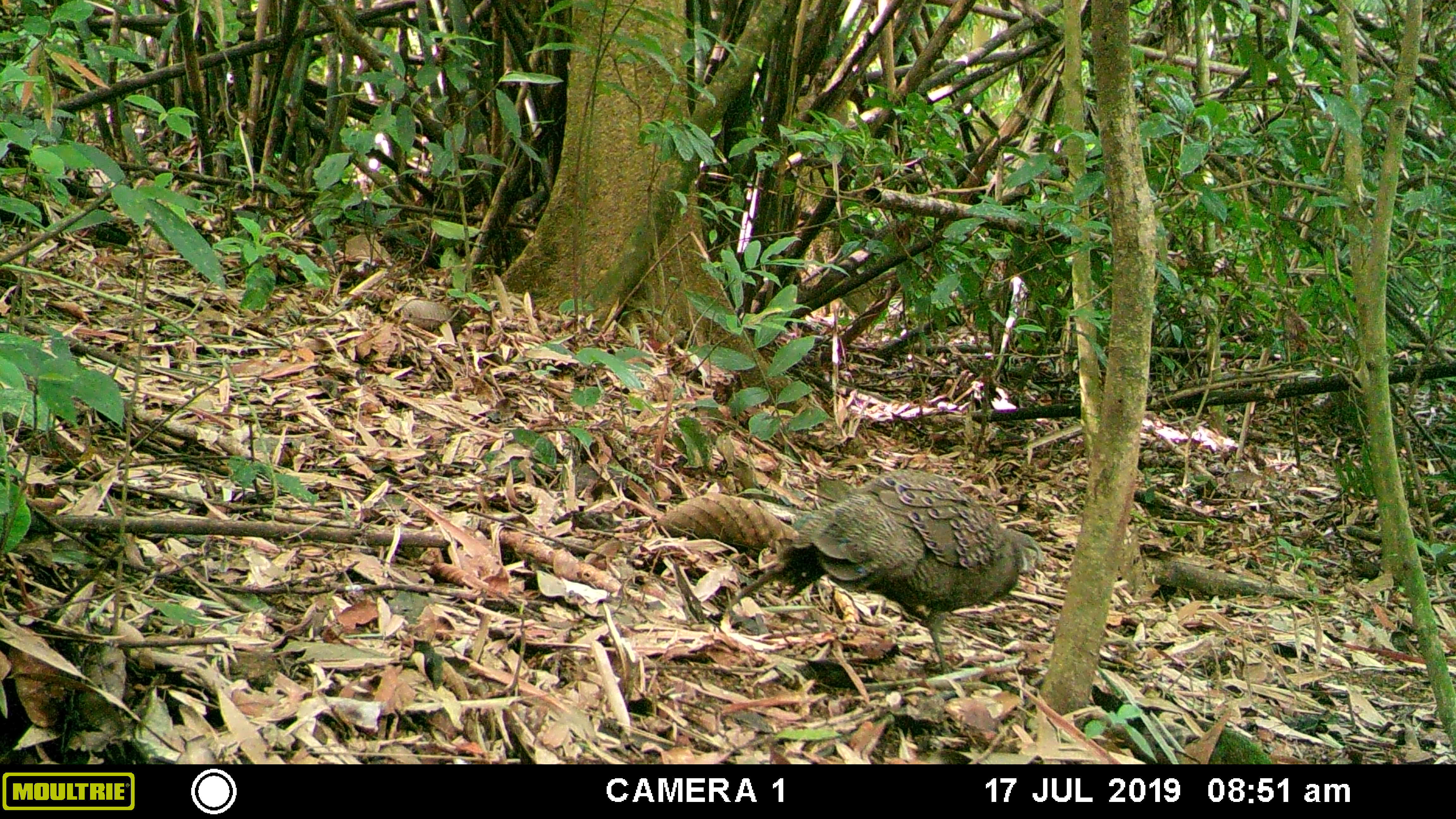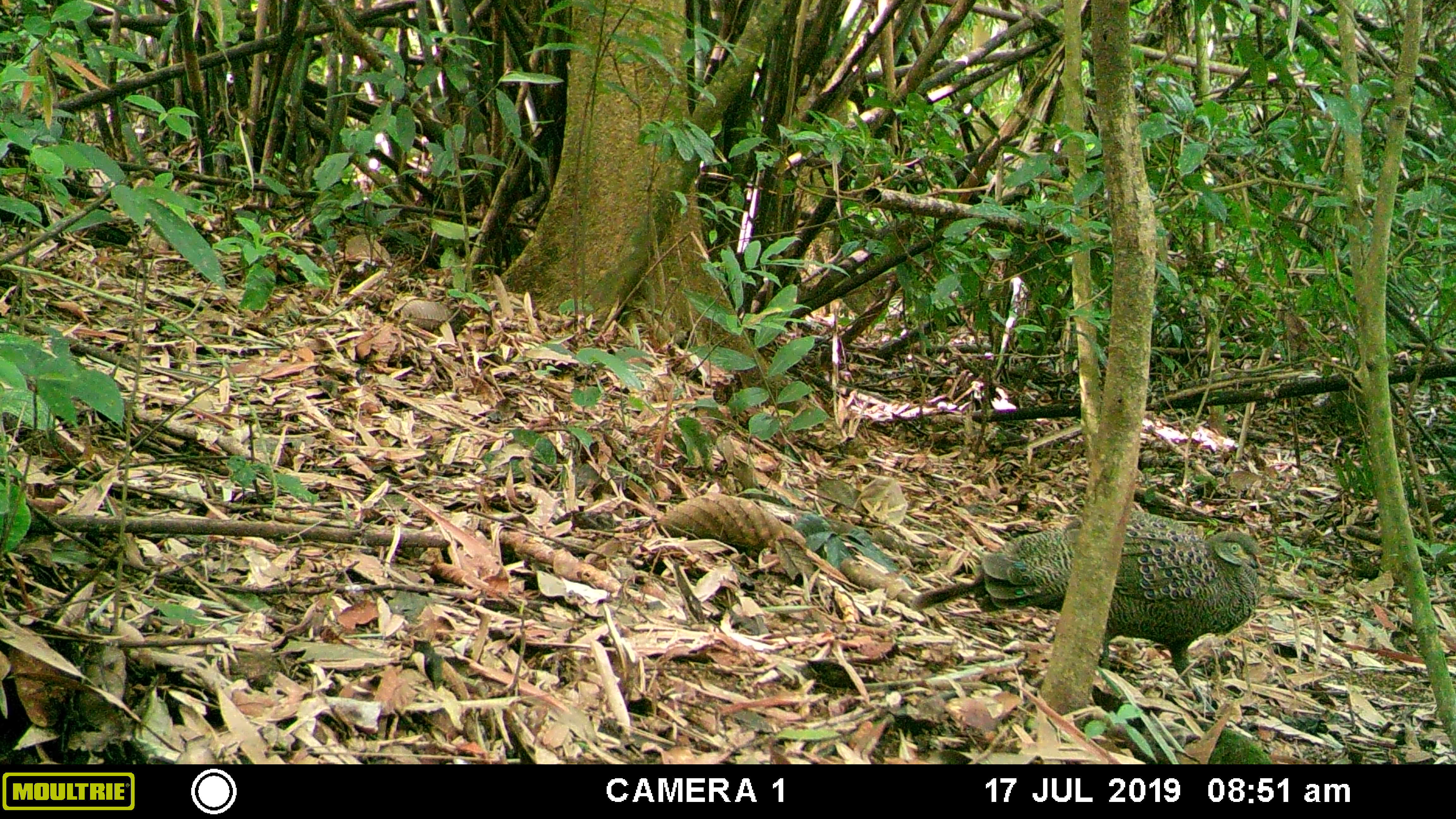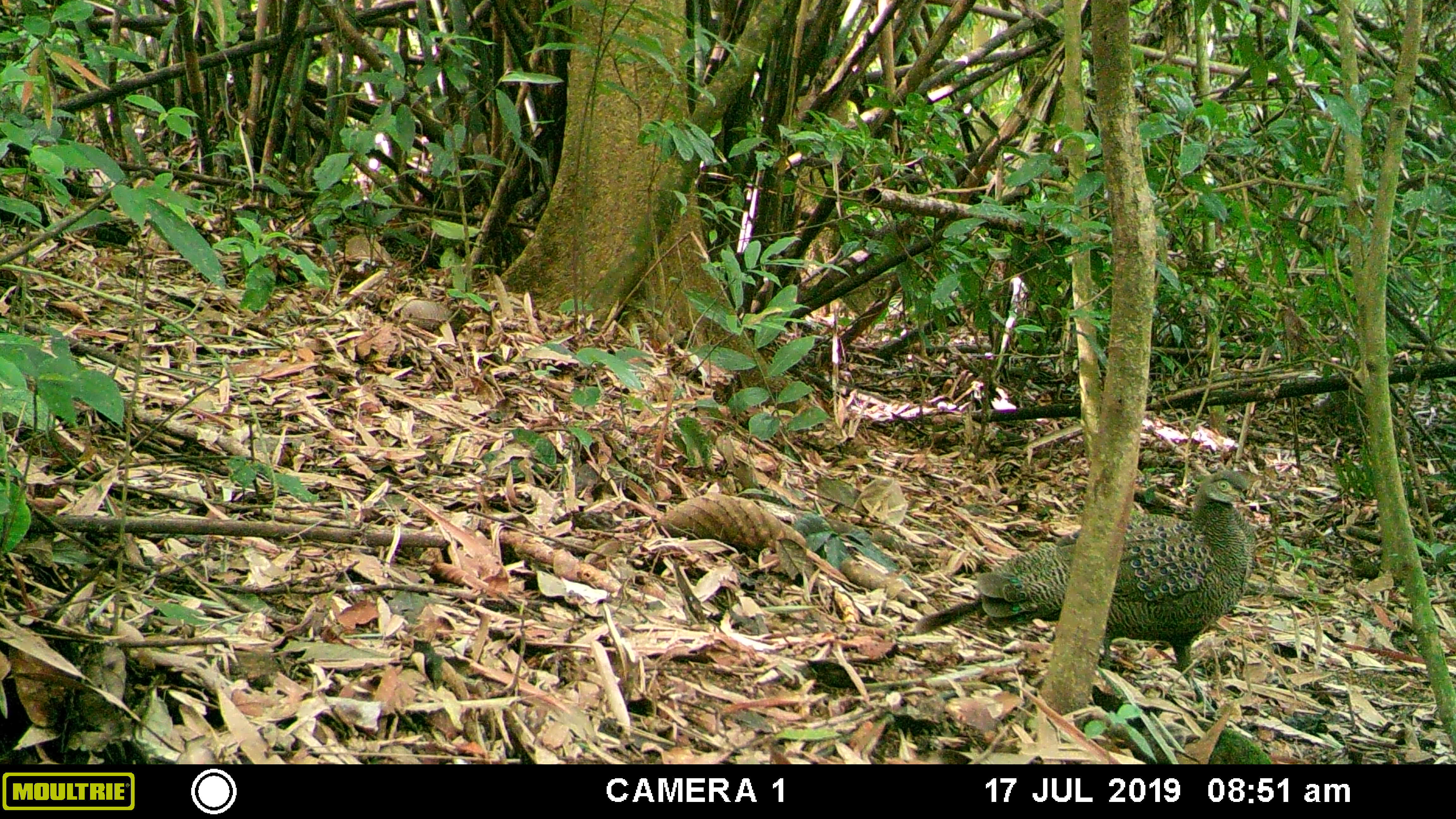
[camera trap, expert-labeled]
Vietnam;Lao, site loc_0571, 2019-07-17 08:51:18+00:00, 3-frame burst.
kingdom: Animalia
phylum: Chordata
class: Aves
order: Galliformes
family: Phasianidae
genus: Polyplectron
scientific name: Polyplectron bicalcaratum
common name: gray peacock-pheasant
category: grey peacock pheasant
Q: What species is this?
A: Grey peacock pheasant (gray peacock-pheasant) (Polyplectron bicalcaratum).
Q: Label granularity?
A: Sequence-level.